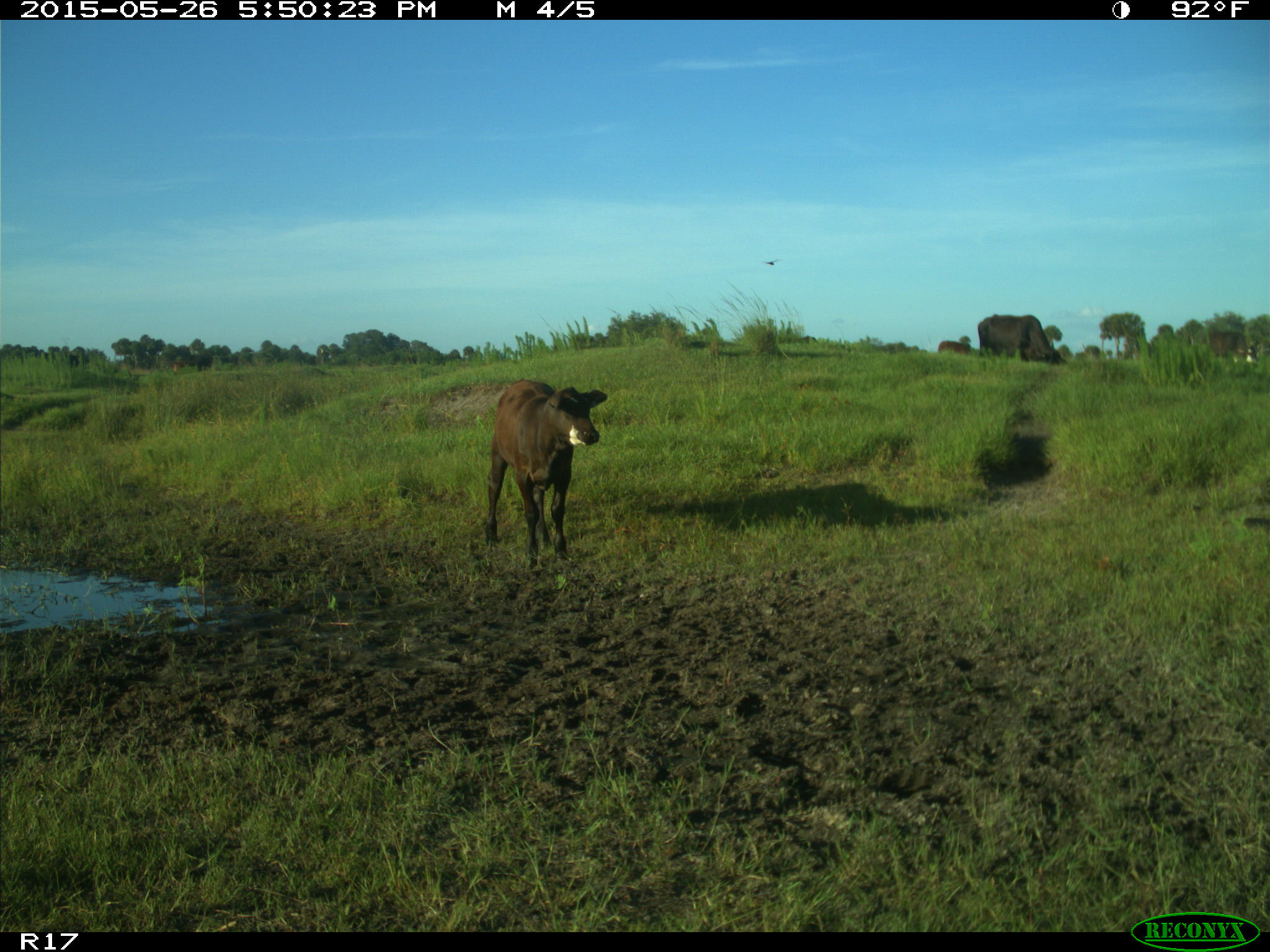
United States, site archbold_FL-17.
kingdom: Animalia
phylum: Chordata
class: Mammalia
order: Artiodactyla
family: Bovidae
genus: Bos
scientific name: Bos taurus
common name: domestic cow